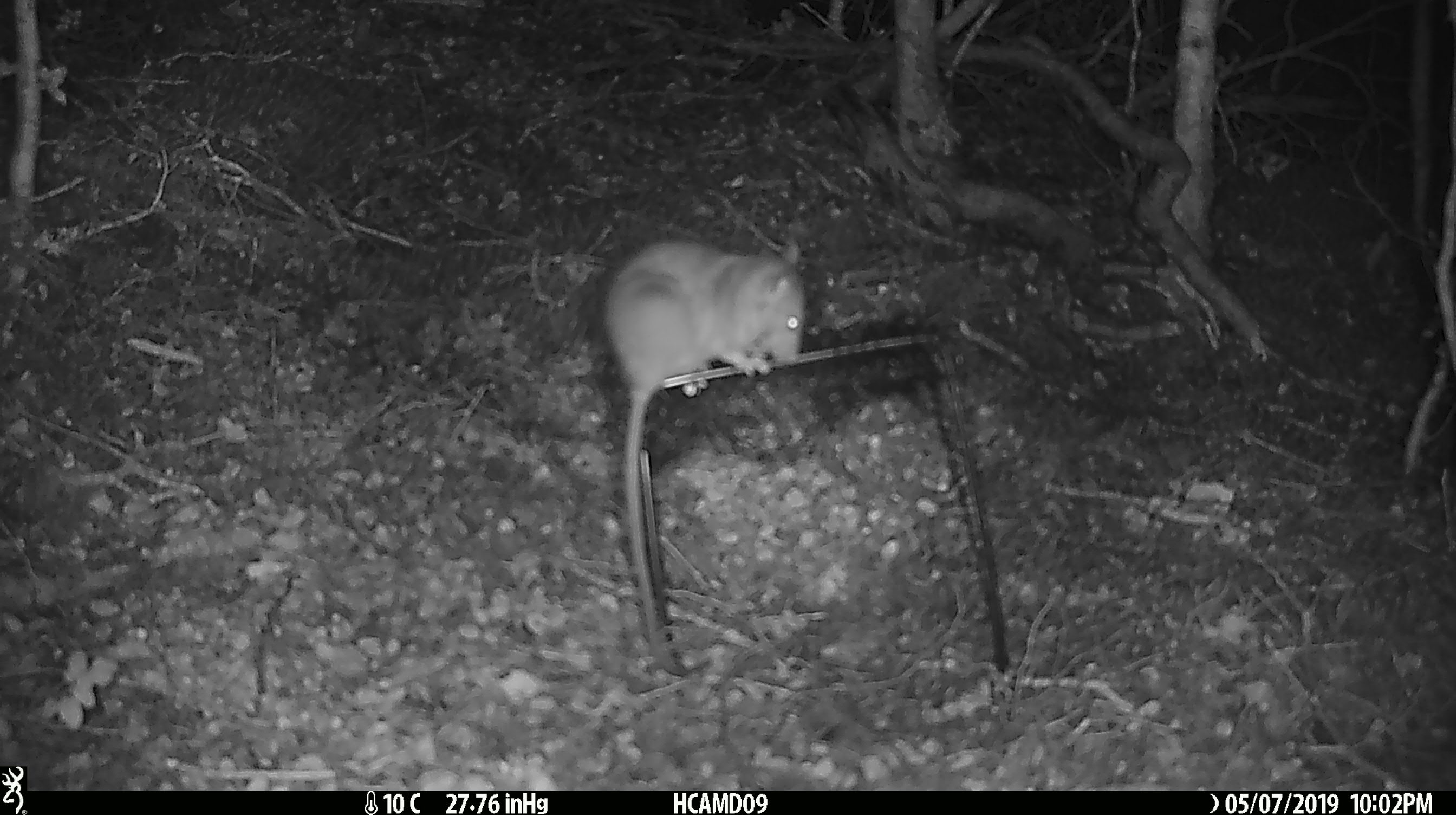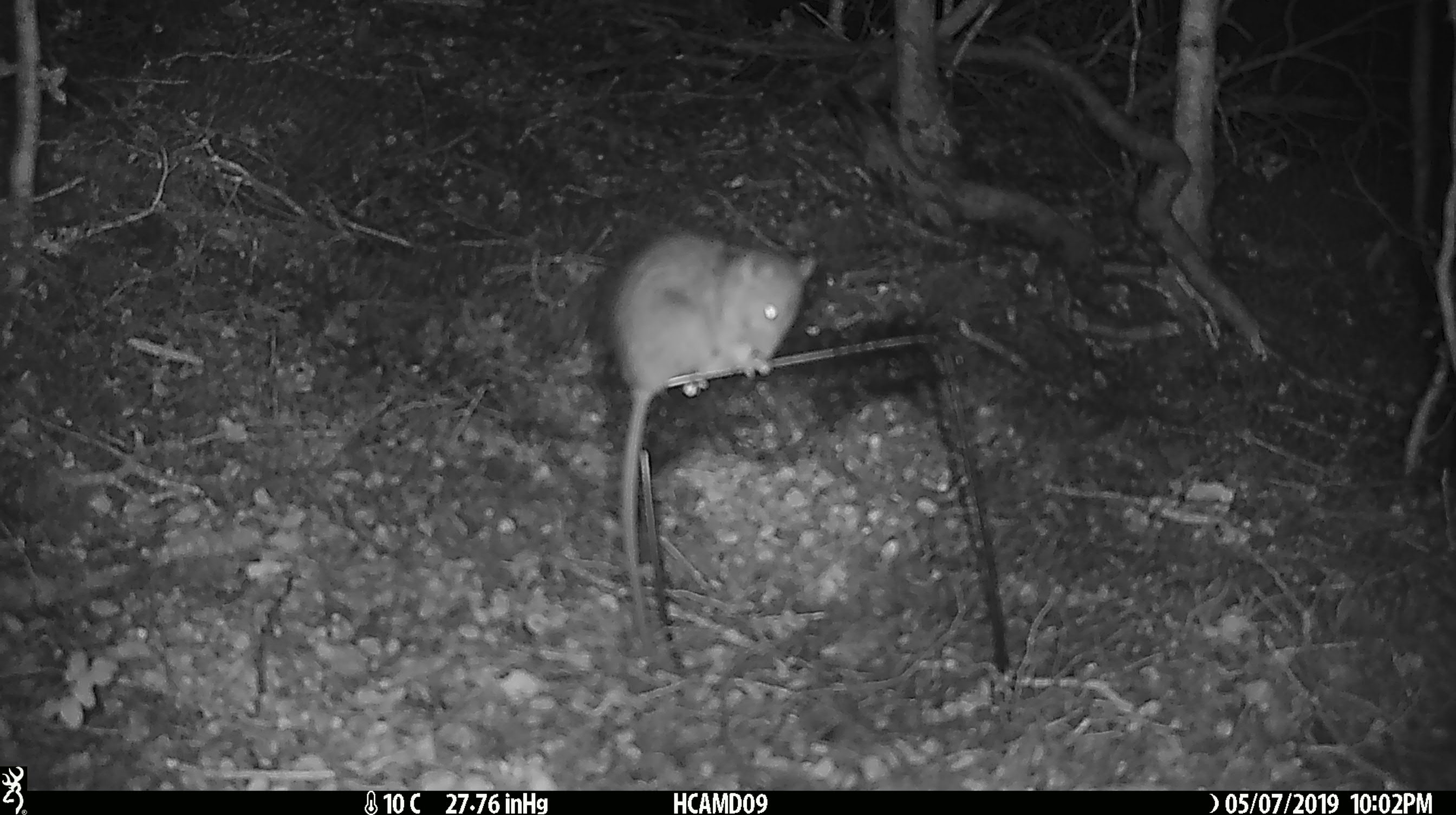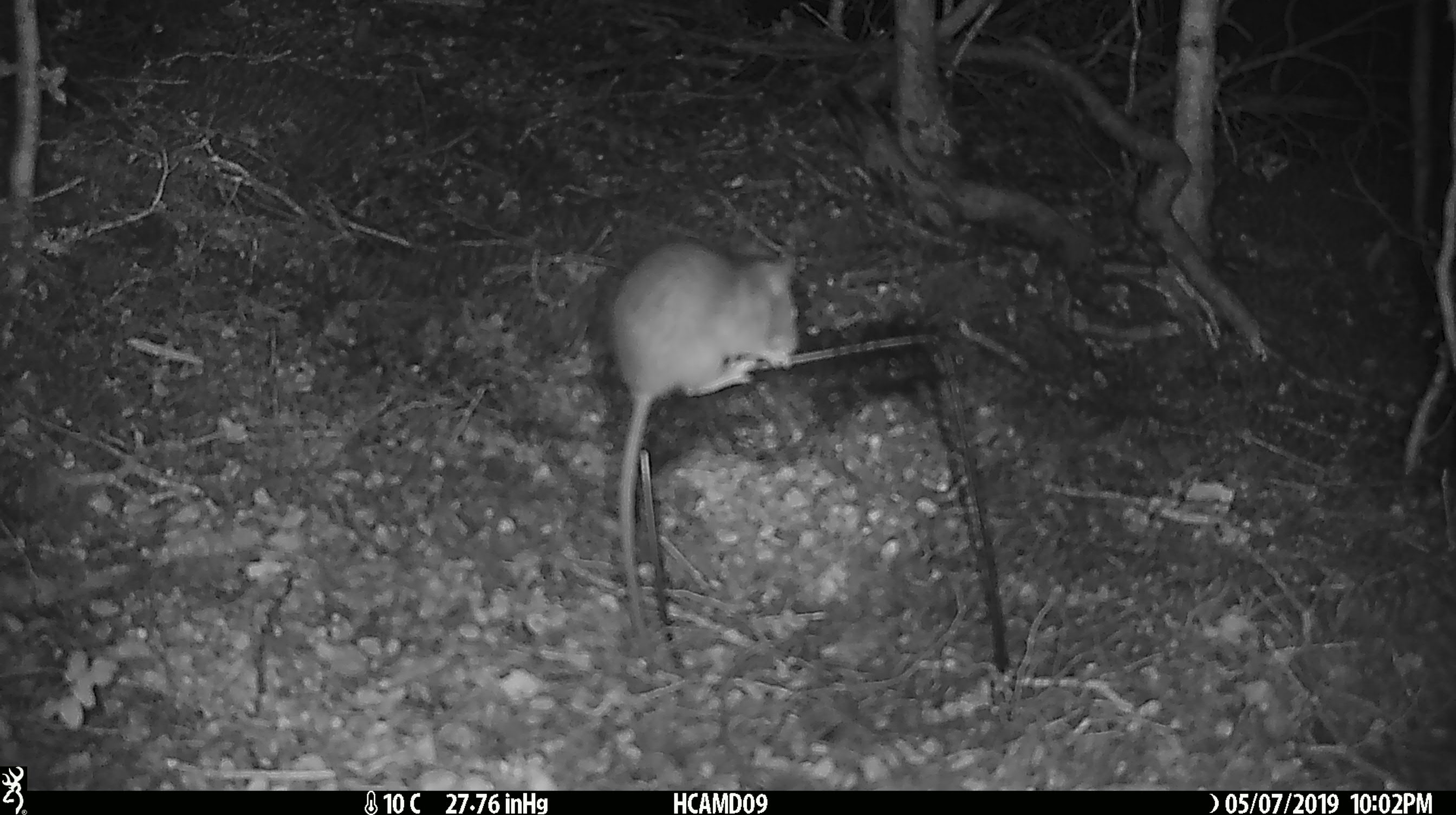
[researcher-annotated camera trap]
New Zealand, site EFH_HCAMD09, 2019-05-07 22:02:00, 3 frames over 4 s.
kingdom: Animalia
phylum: Chordata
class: Mammalia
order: Rodentia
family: Muridae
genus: Rattus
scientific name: Rattus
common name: rat